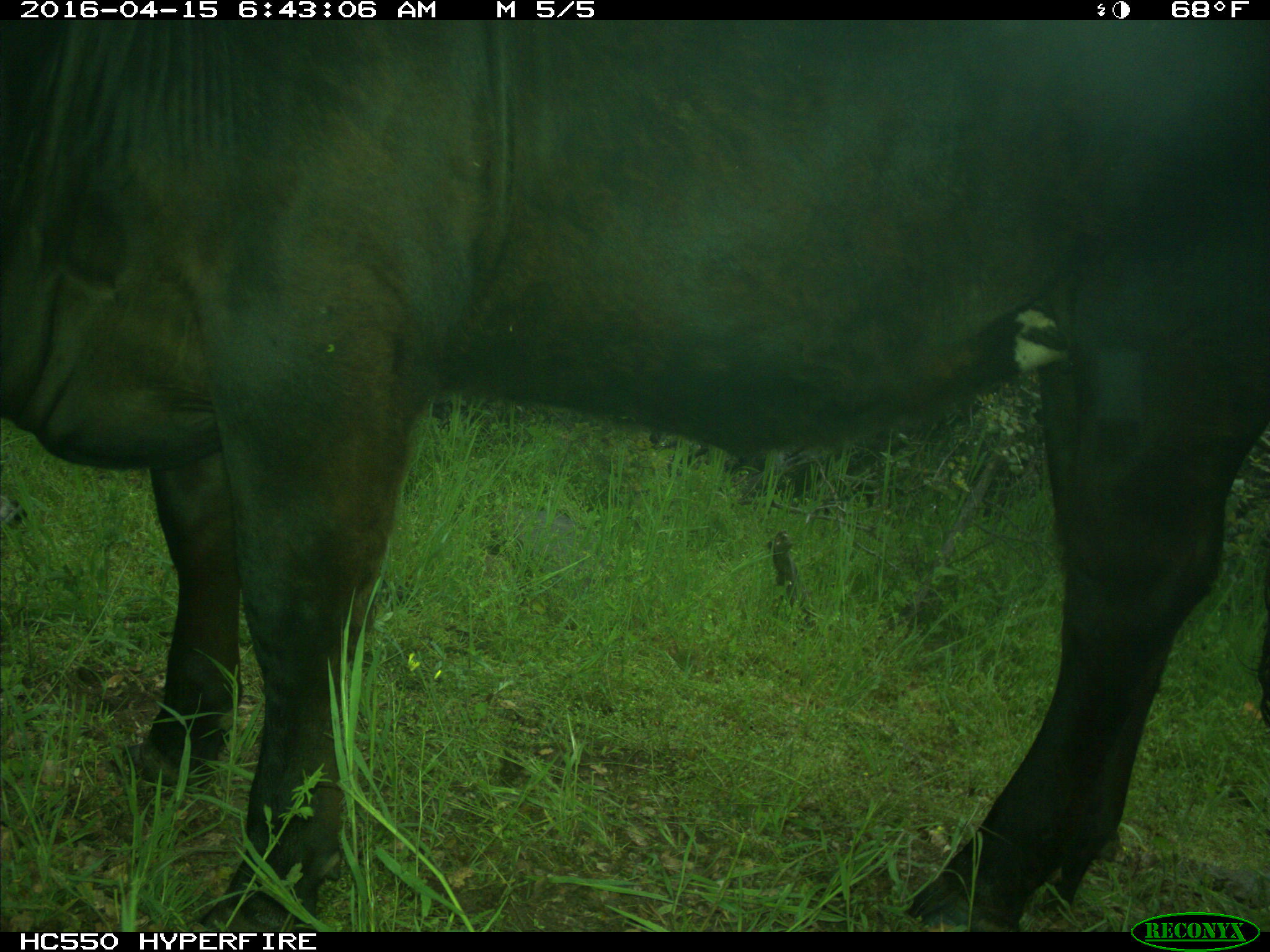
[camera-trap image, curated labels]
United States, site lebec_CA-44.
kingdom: Animalia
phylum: Chordata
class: Mammalia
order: Artiodactyla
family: Bovidae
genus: Bos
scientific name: Bos taurus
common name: domestic cow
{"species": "Bos taurus (domestic cow)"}